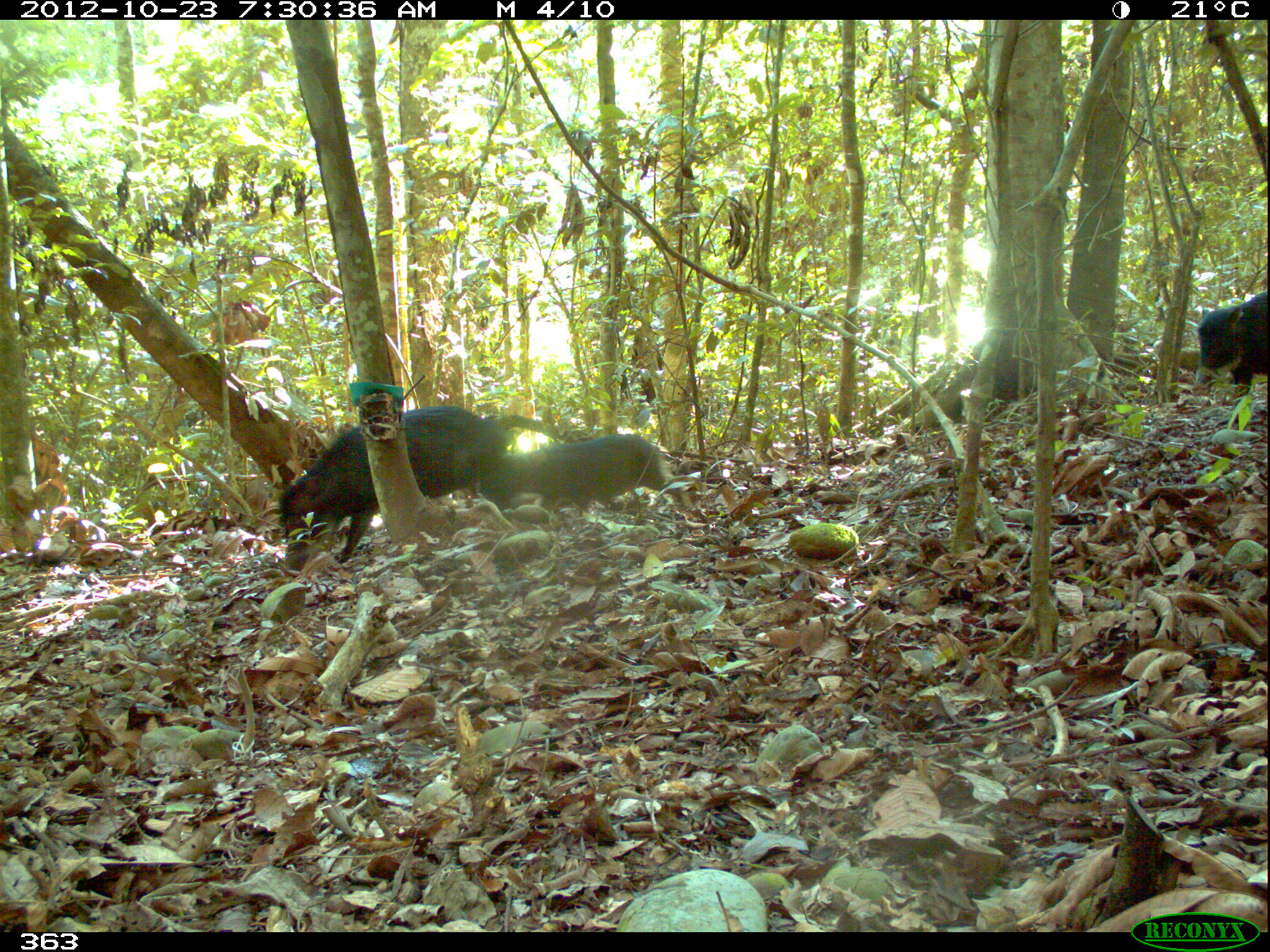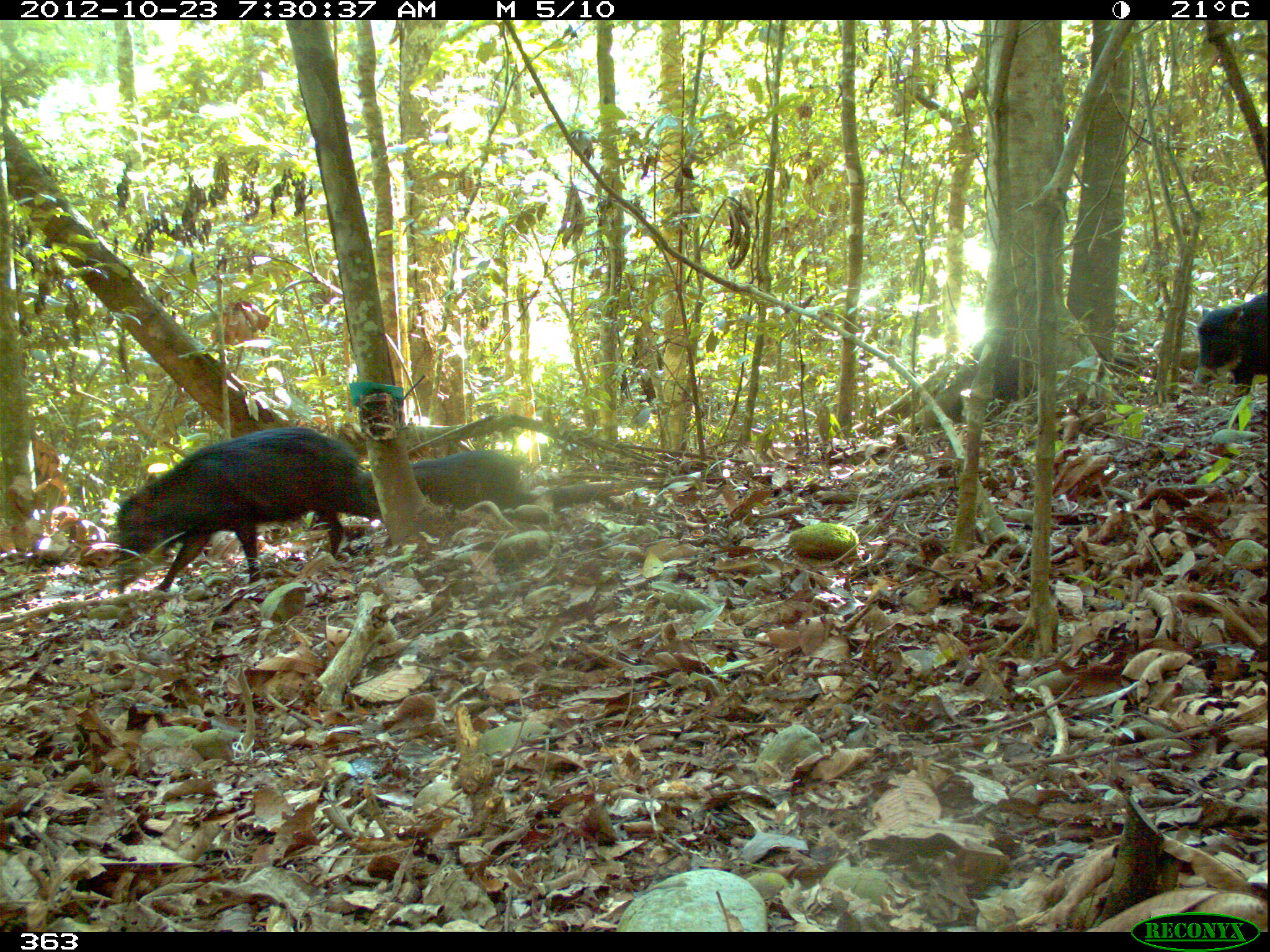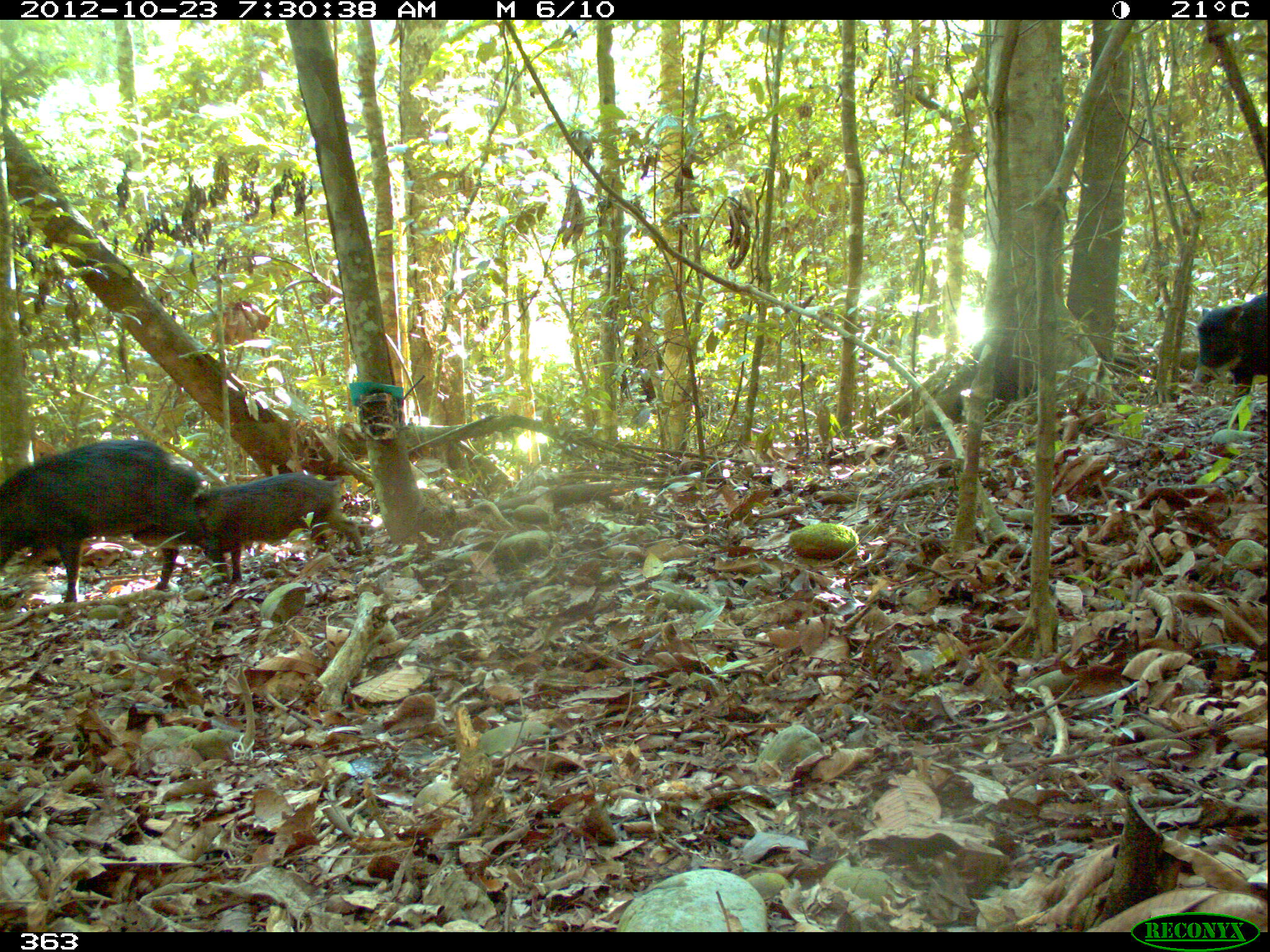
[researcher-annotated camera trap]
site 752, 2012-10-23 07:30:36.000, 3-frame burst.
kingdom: Animalia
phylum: Chordata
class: Mammalia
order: Artiodactyla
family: Tayassuidae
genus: Tayassu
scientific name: Tayassu pecari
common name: white-lipped peccary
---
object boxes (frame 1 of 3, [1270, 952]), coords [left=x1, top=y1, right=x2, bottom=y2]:
tayassu pecari: [left=276, top=404, right=507, bottom=562]; [left=473, top=432, right=689, bottom=512]; [left=1192, top=302, right=1270, bottom=397]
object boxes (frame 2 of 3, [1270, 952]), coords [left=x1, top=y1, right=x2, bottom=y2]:
tayassu pecari: [left=116, top=426, right=381, bottom=595]; [left=352, top=449, right=527, bottom=521]; [left=1189, top=291, right=1270, bottom=398]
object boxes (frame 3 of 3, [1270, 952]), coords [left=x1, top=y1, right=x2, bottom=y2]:
tayassu pecari: [left=0, top=437, right=201, bottom=600]; [left=130, top=472, right=365, bottom=581]; [left=1188, top=292, right=1268, bottom=405]